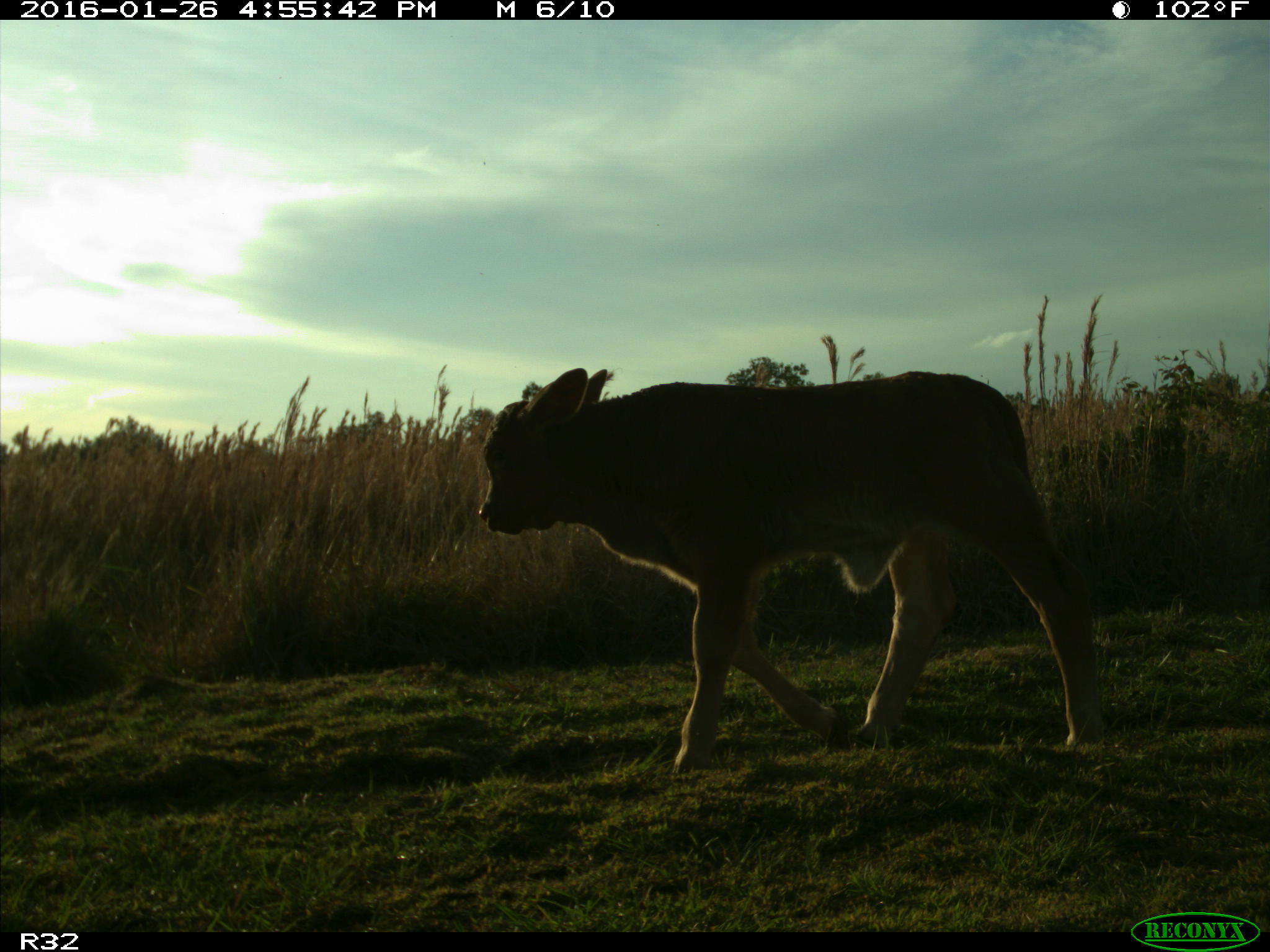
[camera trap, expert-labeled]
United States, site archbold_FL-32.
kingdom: Animalia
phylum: Chordata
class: Mammalia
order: Artiodactyla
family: Bovidae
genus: Bos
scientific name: Bos taurus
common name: domestic cow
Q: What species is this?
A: Bos taurus (domestic cow).